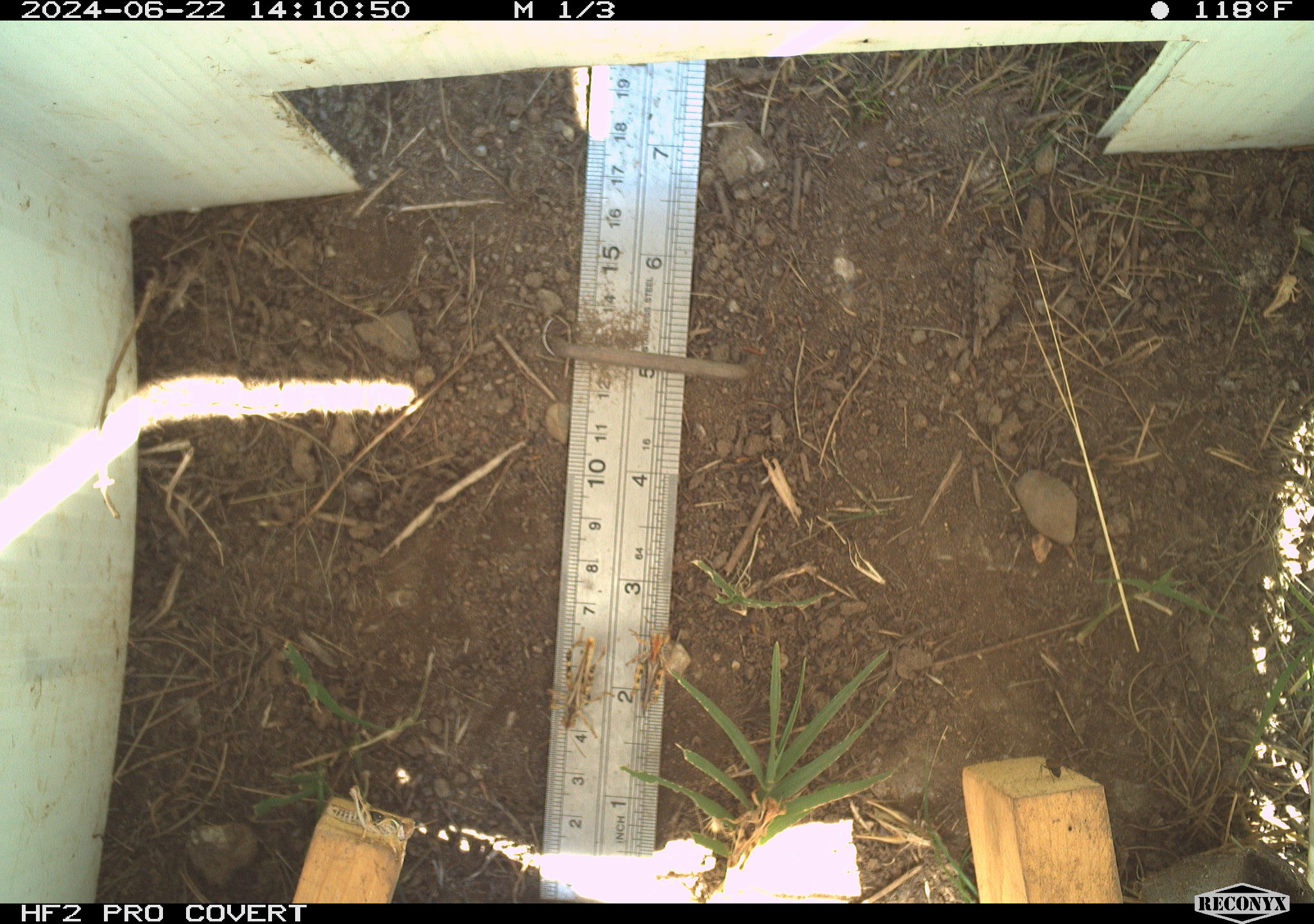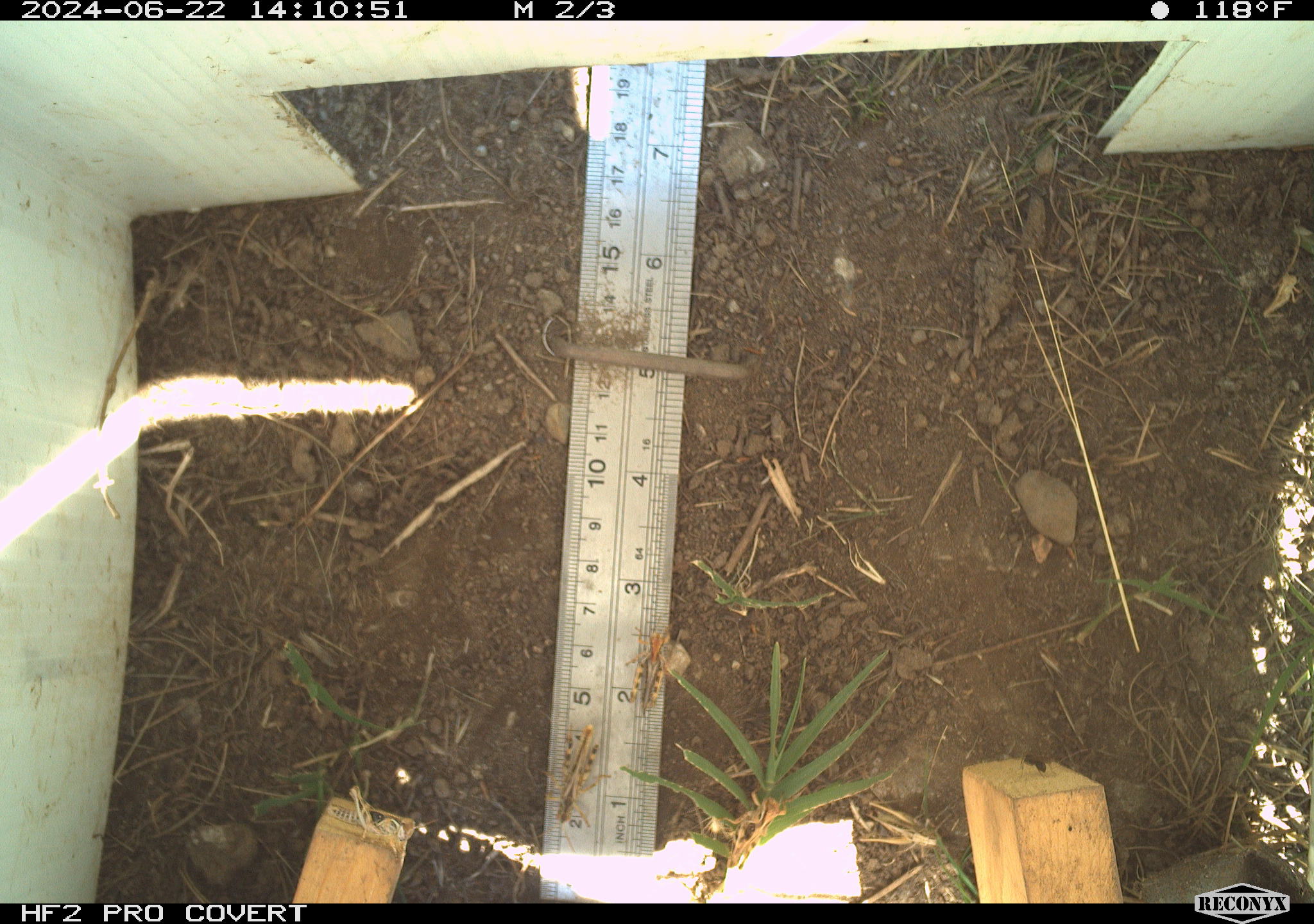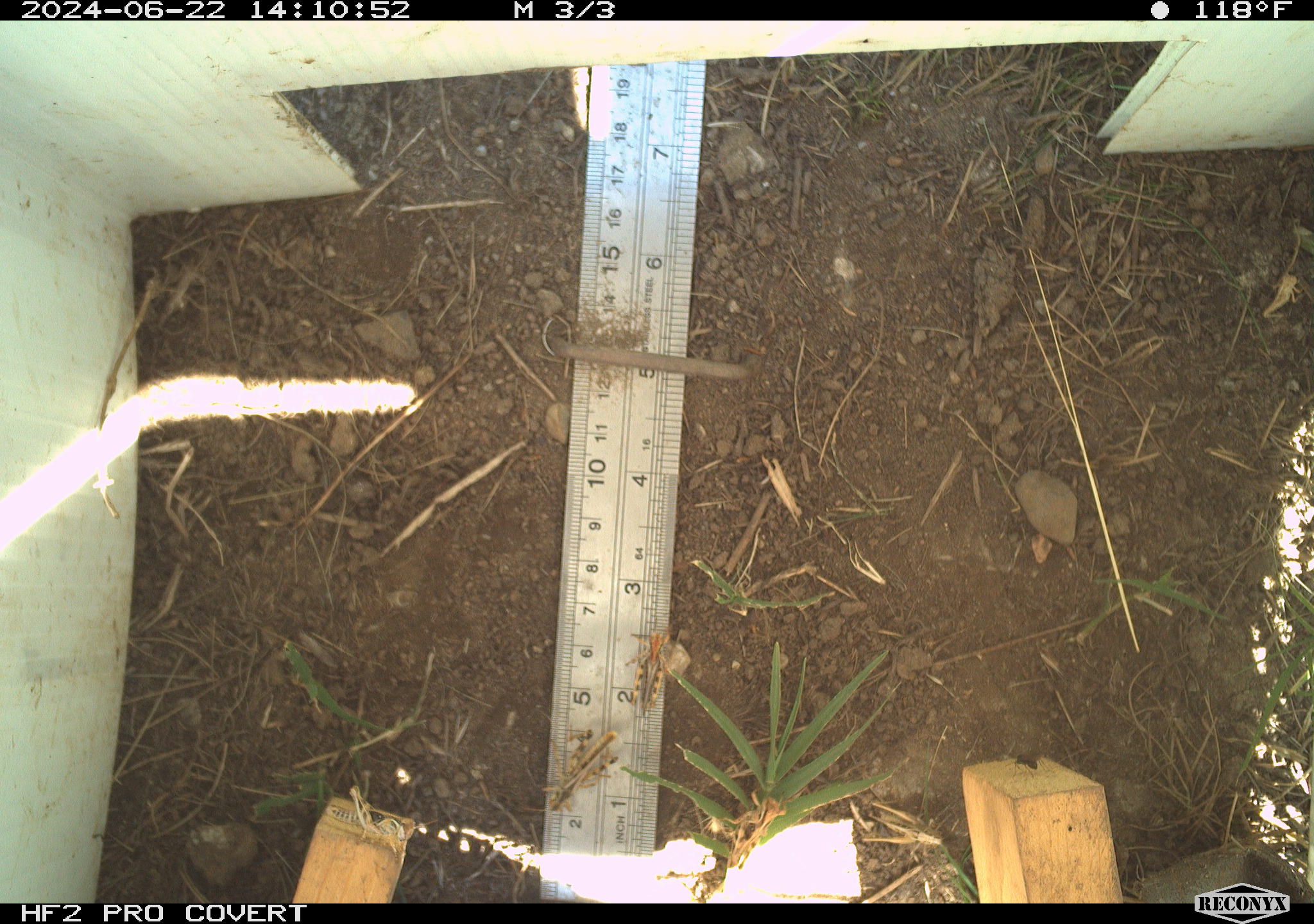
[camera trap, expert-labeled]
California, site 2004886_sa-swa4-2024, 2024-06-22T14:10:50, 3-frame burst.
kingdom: Animalia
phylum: Arthropoda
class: Insecta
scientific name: Insecta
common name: insect